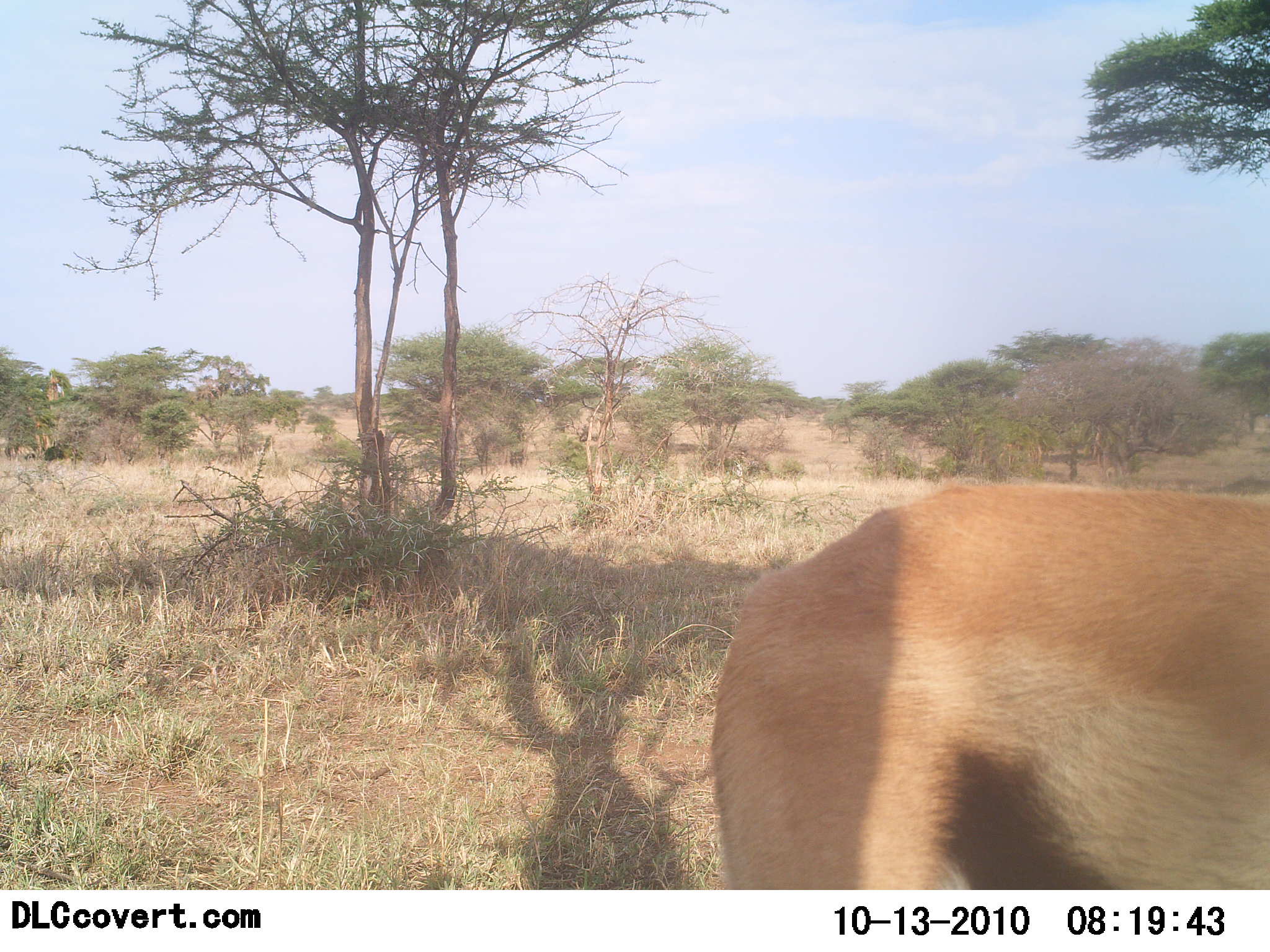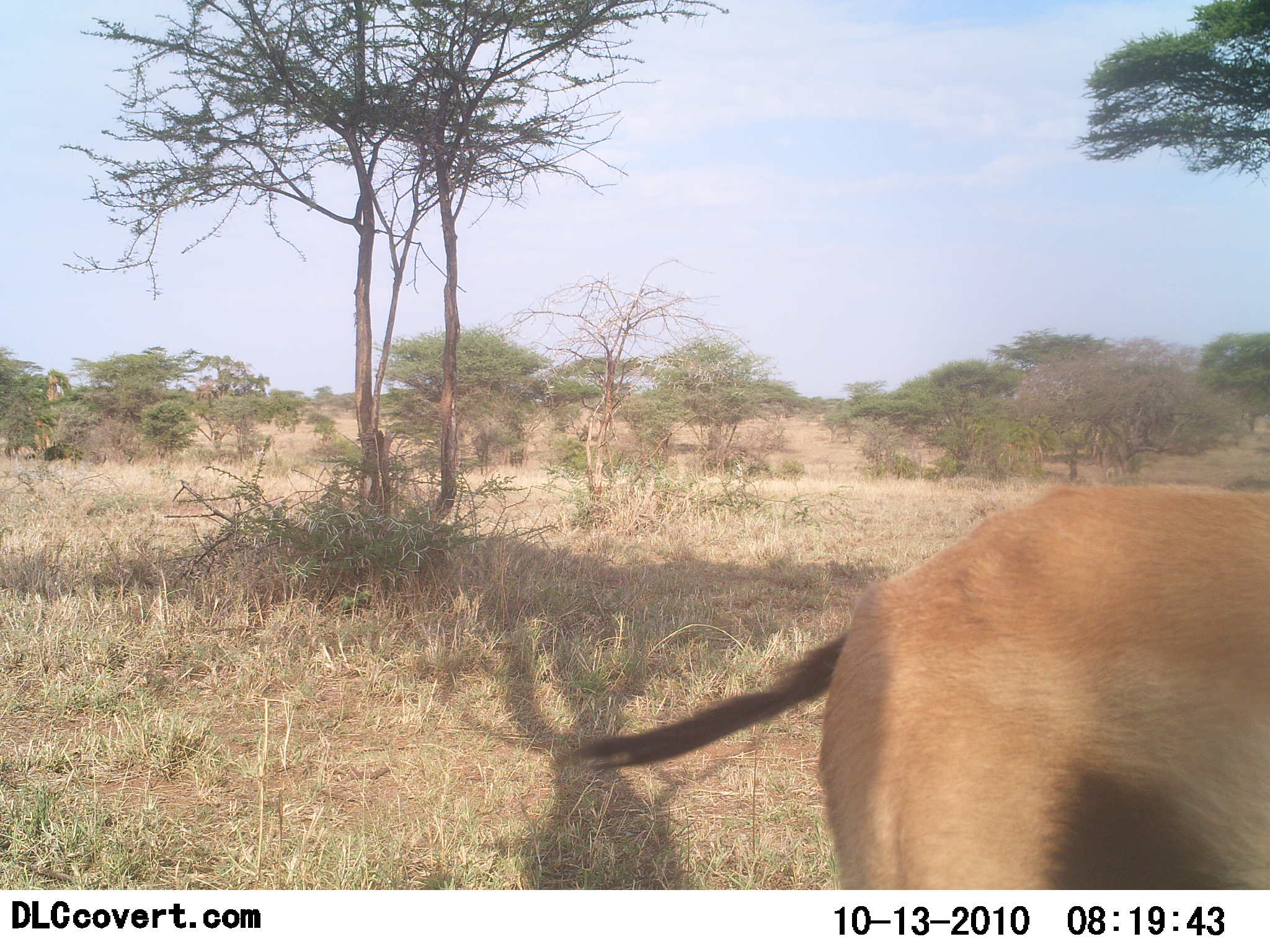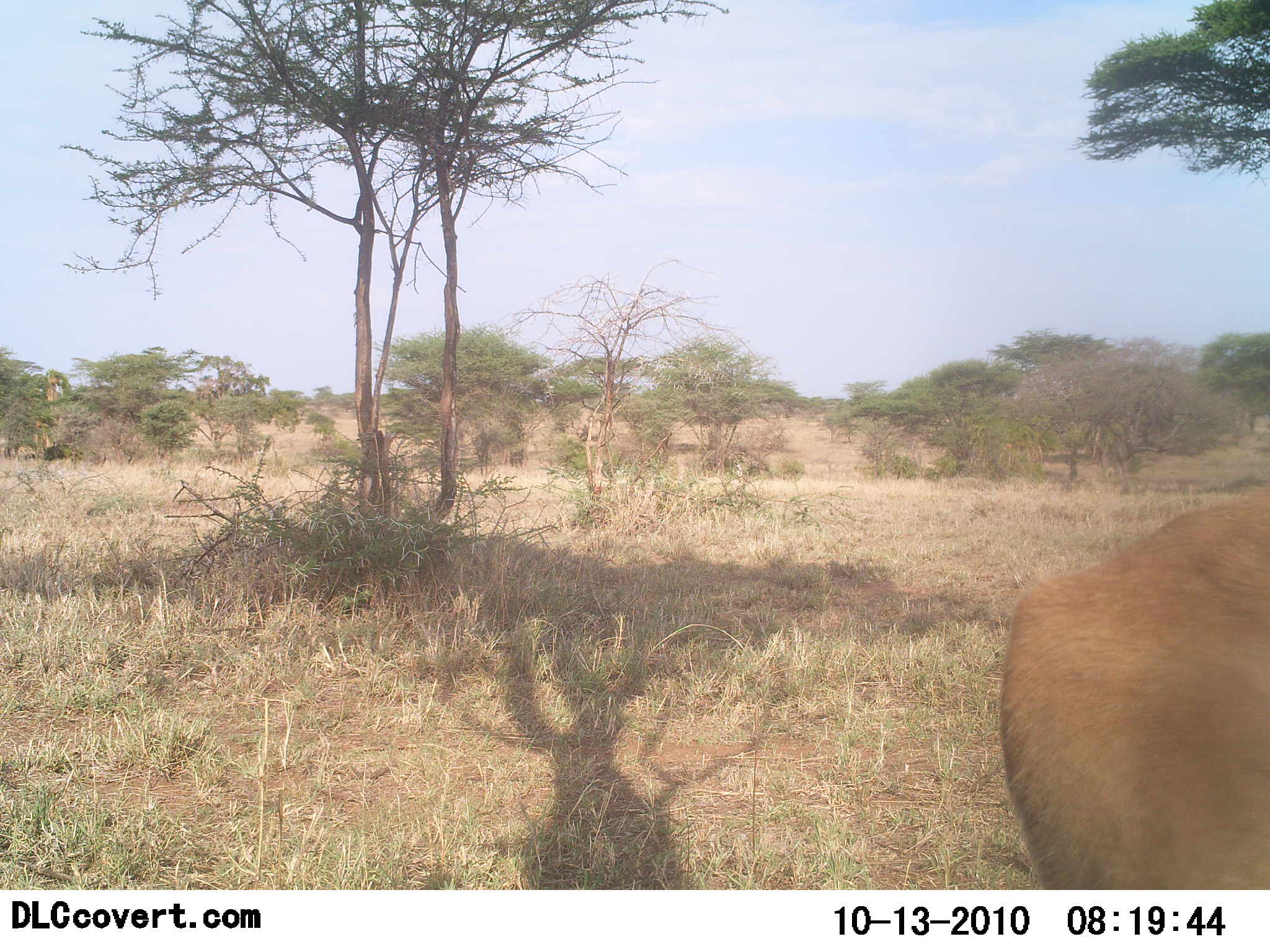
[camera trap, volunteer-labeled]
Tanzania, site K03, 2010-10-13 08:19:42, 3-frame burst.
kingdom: Animalia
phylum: Chordata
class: Mammalia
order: Artiodactyla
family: Bovidae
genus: Eudorcas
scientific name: Eudorcas thomsonii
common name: thomson's gazelle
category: gazellethomsons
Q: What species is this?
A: Gazellethomsons (thomson's gazelle) (Eudorcas thomsonii).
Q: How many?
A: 1.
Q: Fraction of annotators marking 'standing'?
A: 73%.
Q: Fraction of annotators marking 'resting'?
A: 0%.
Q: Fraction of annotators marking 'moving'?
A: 27%.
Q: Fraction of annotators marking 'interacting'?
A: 0%.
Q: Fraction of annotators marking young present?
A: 0%.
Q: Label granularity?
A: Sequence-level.